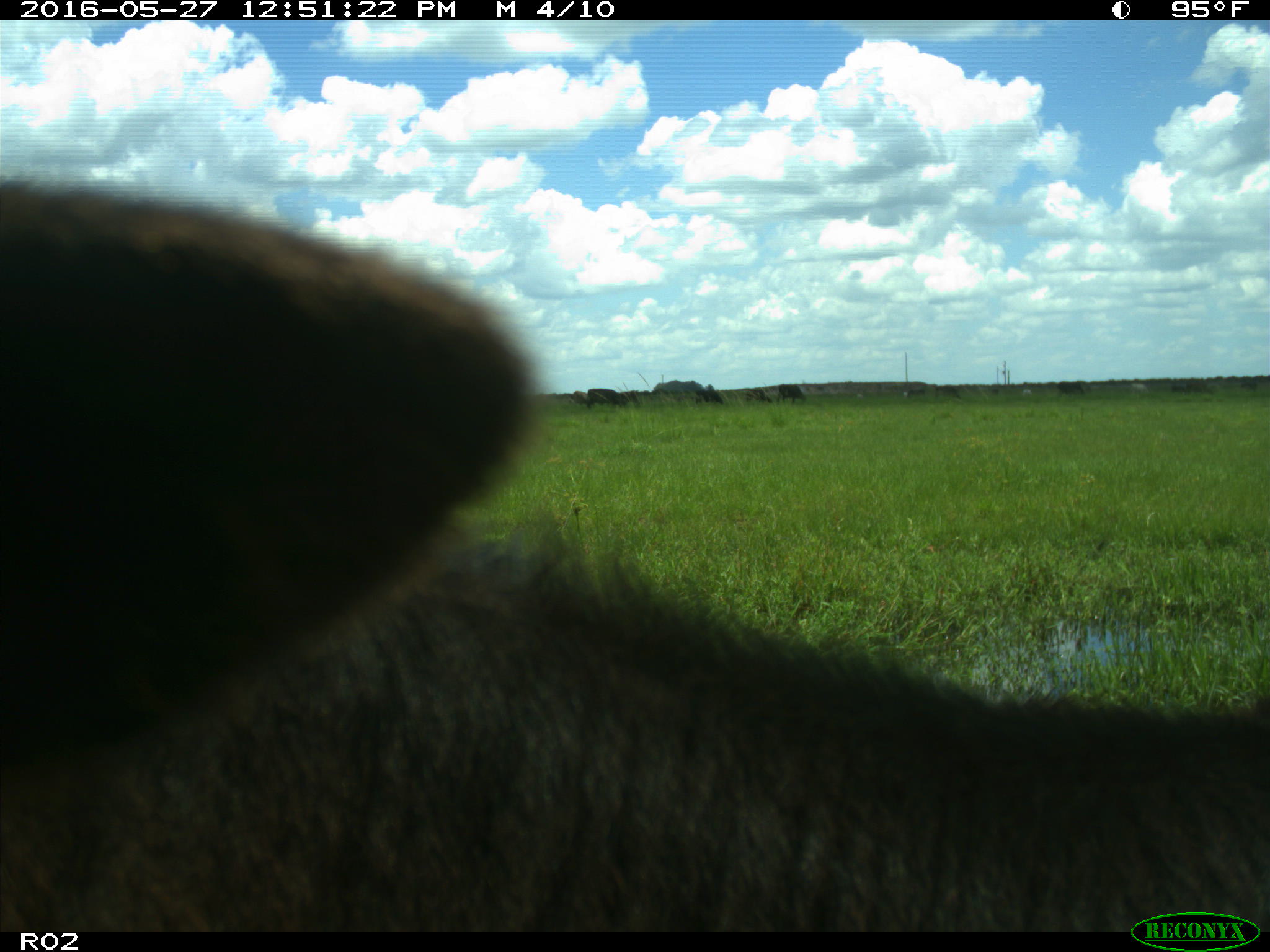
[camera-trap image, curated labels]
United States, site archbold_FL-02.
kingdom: Animalia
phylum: Chordata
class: Mammalia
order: Artiodactyla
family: Bovidae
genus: Bos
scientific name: Bos taurus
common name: domestic cow